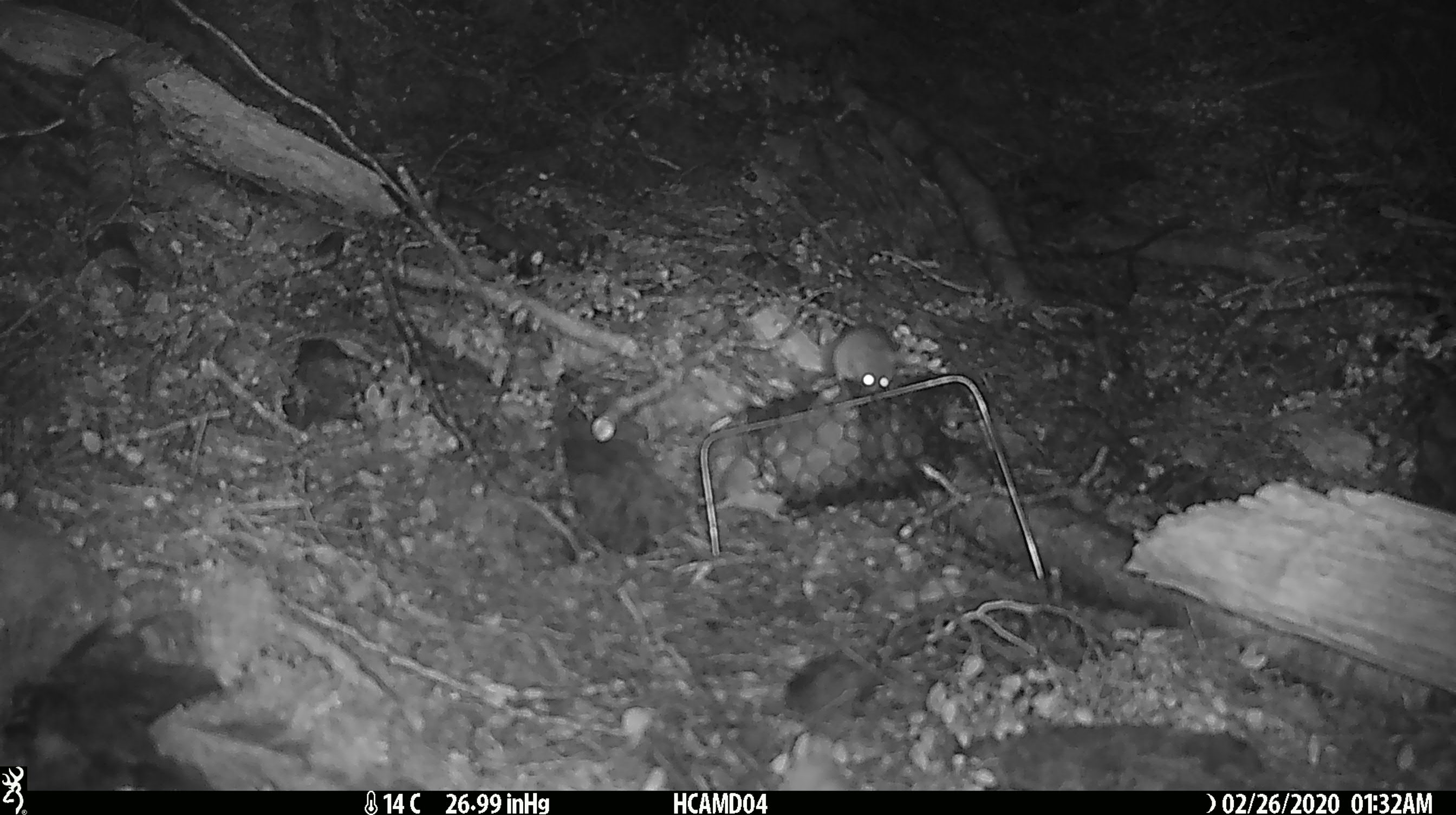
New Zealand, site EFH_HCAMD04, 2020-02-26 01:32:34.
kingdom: Animalia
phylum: Chordata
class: Mammalia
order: Rodentia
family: Muridae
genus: Mus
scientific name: Mus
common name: mouse